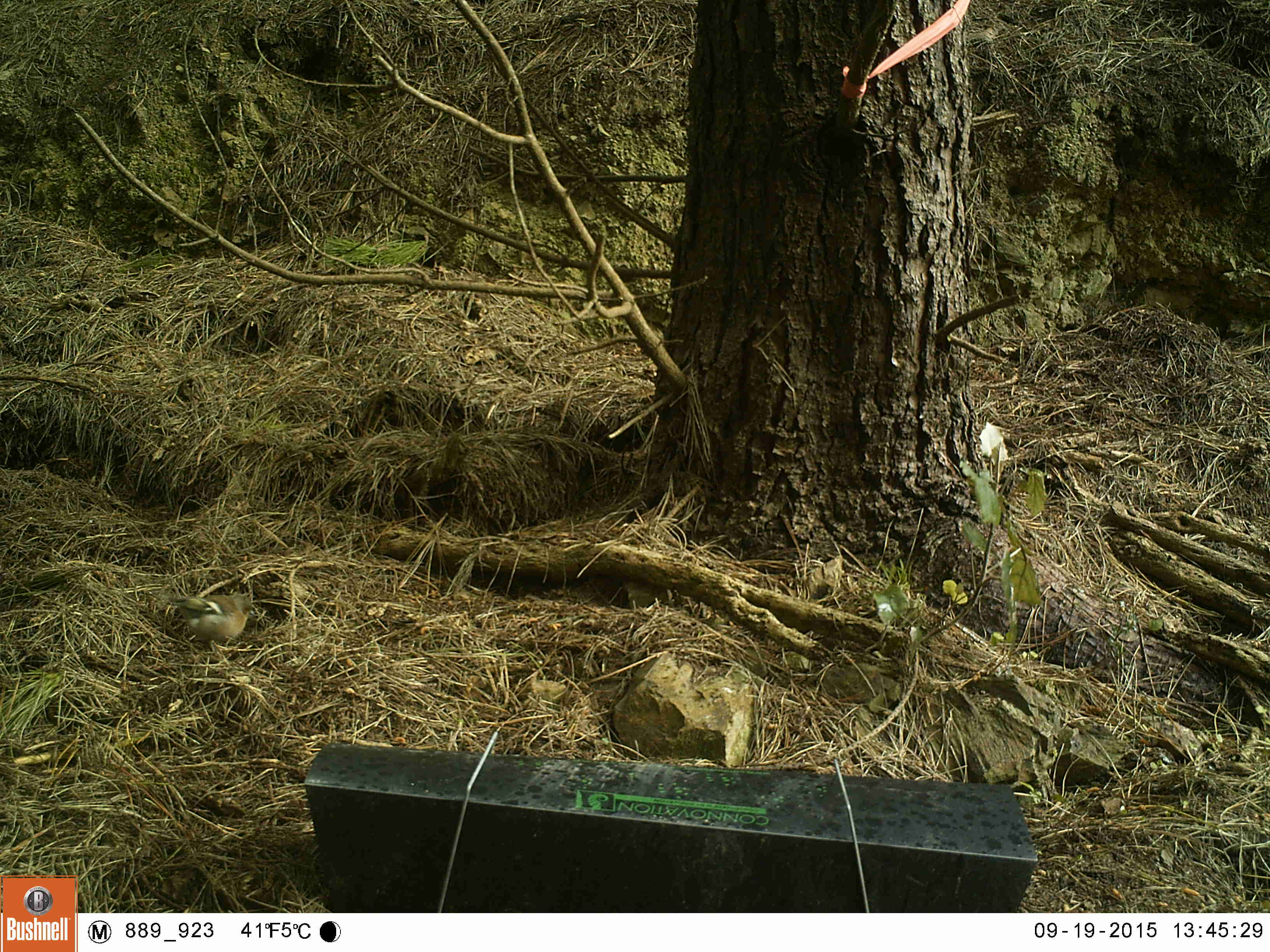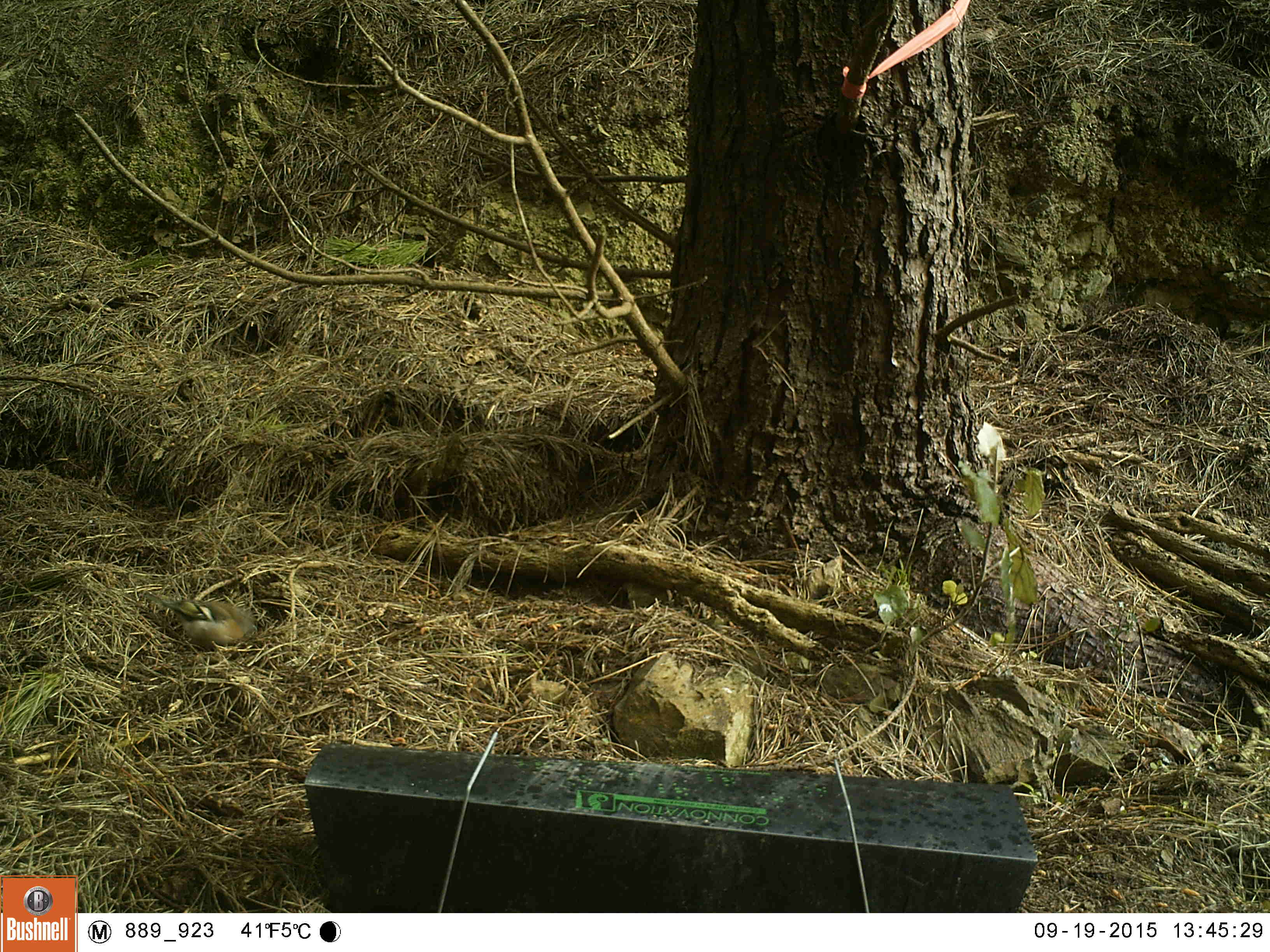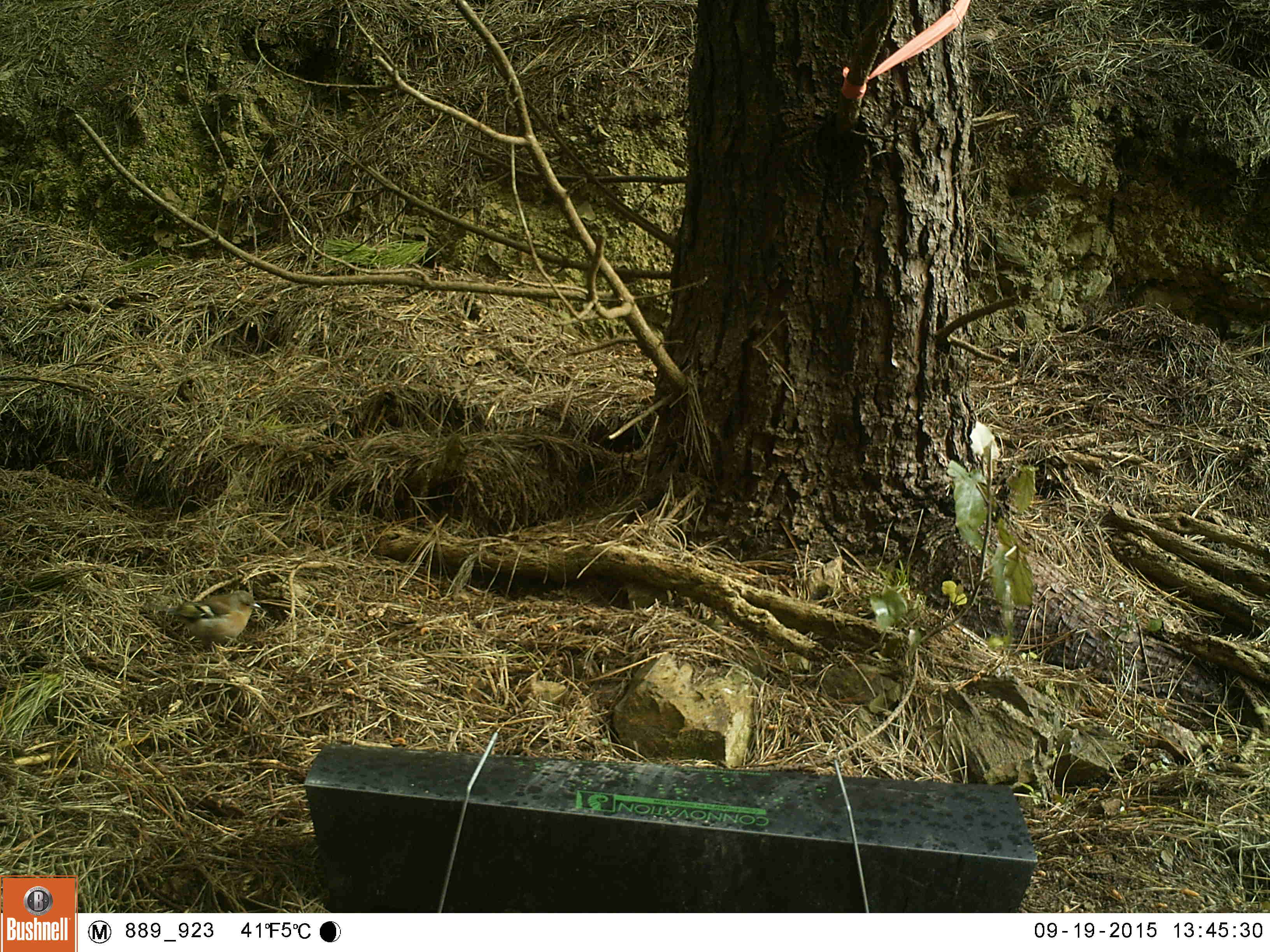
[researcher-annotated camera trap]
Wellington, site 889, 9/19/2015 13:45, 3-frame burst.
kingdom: Animalia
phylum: Chordata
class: Aves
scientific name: Aves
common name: bird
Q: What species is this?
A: Bird (Aves).